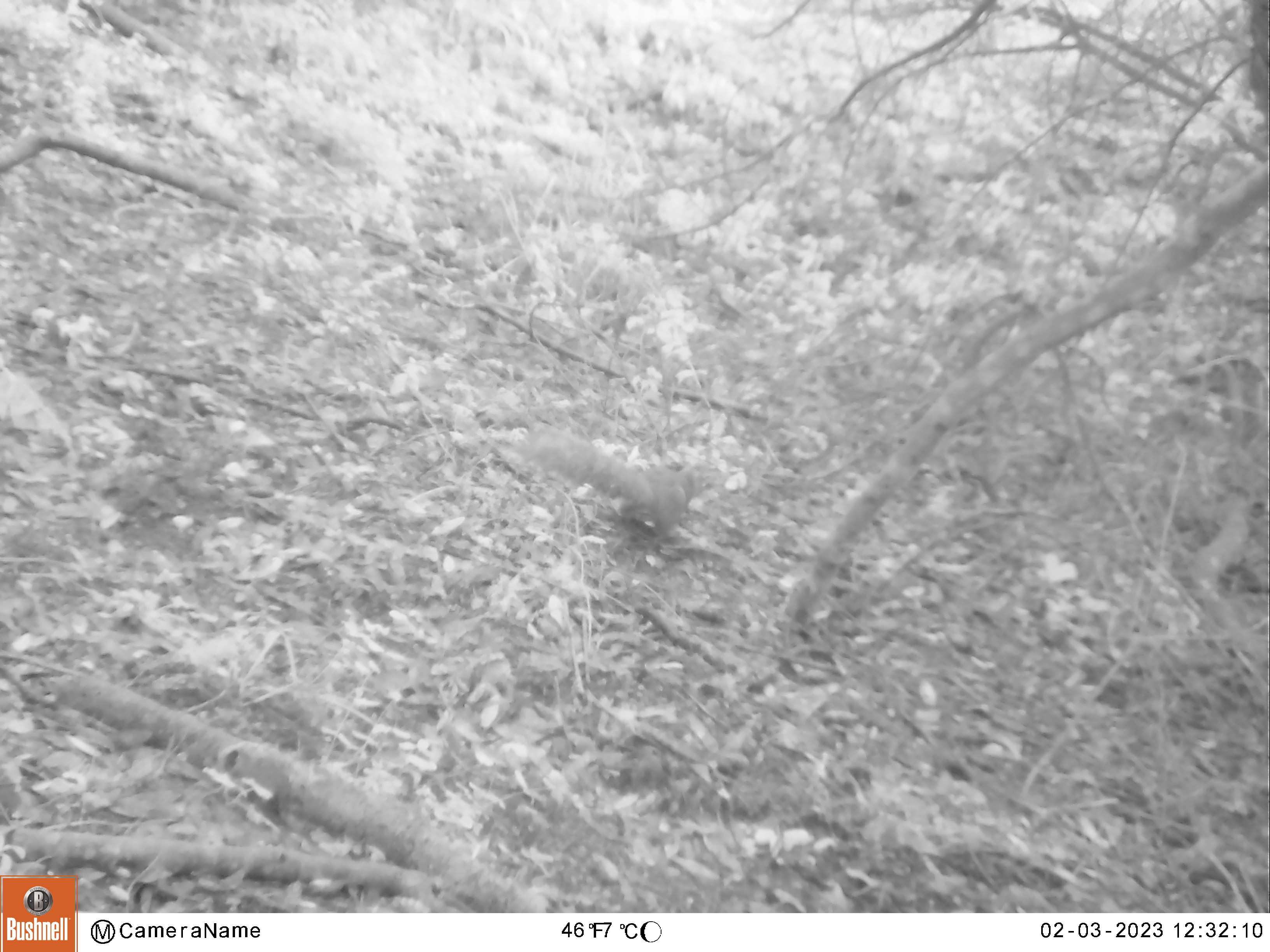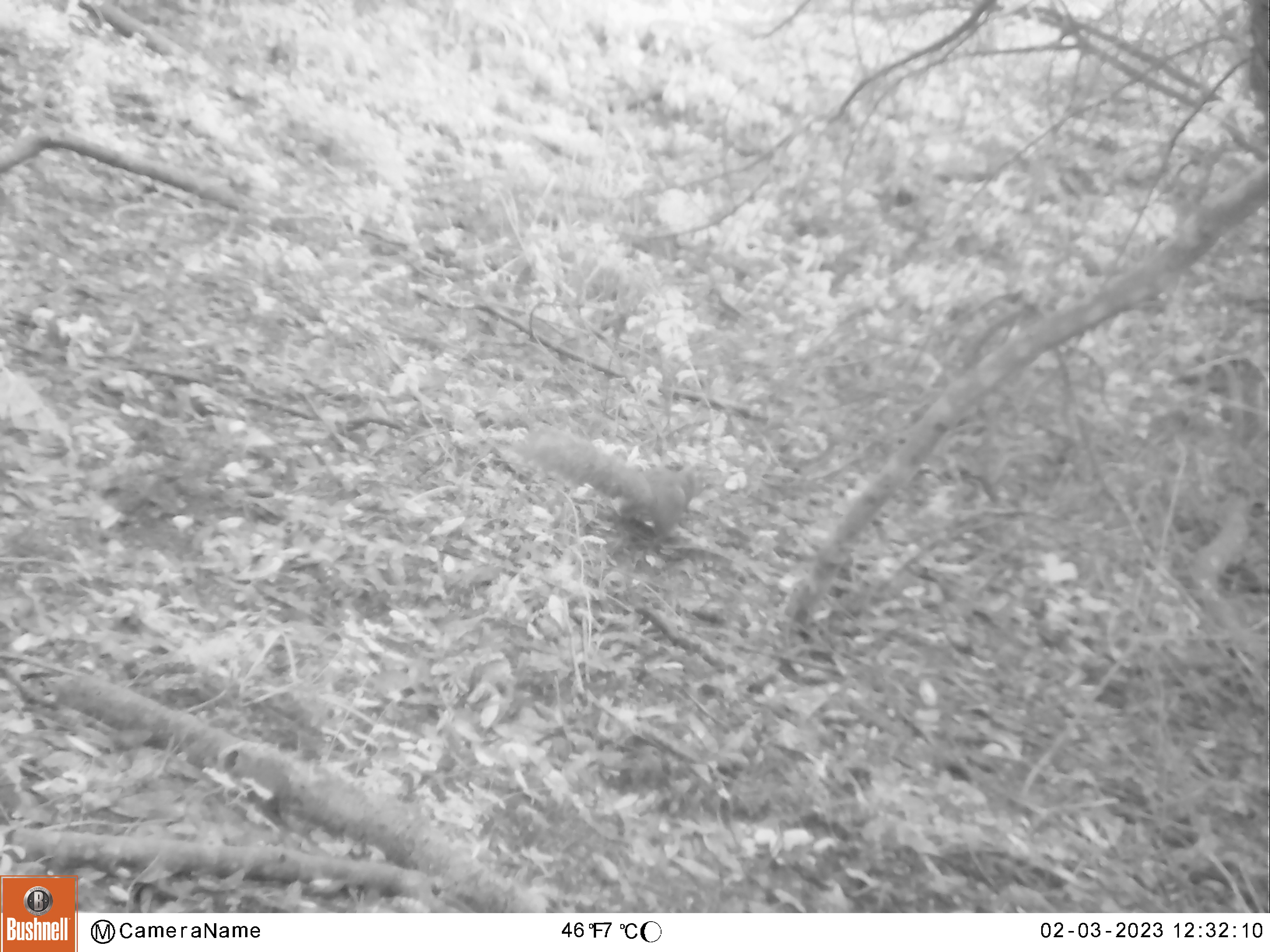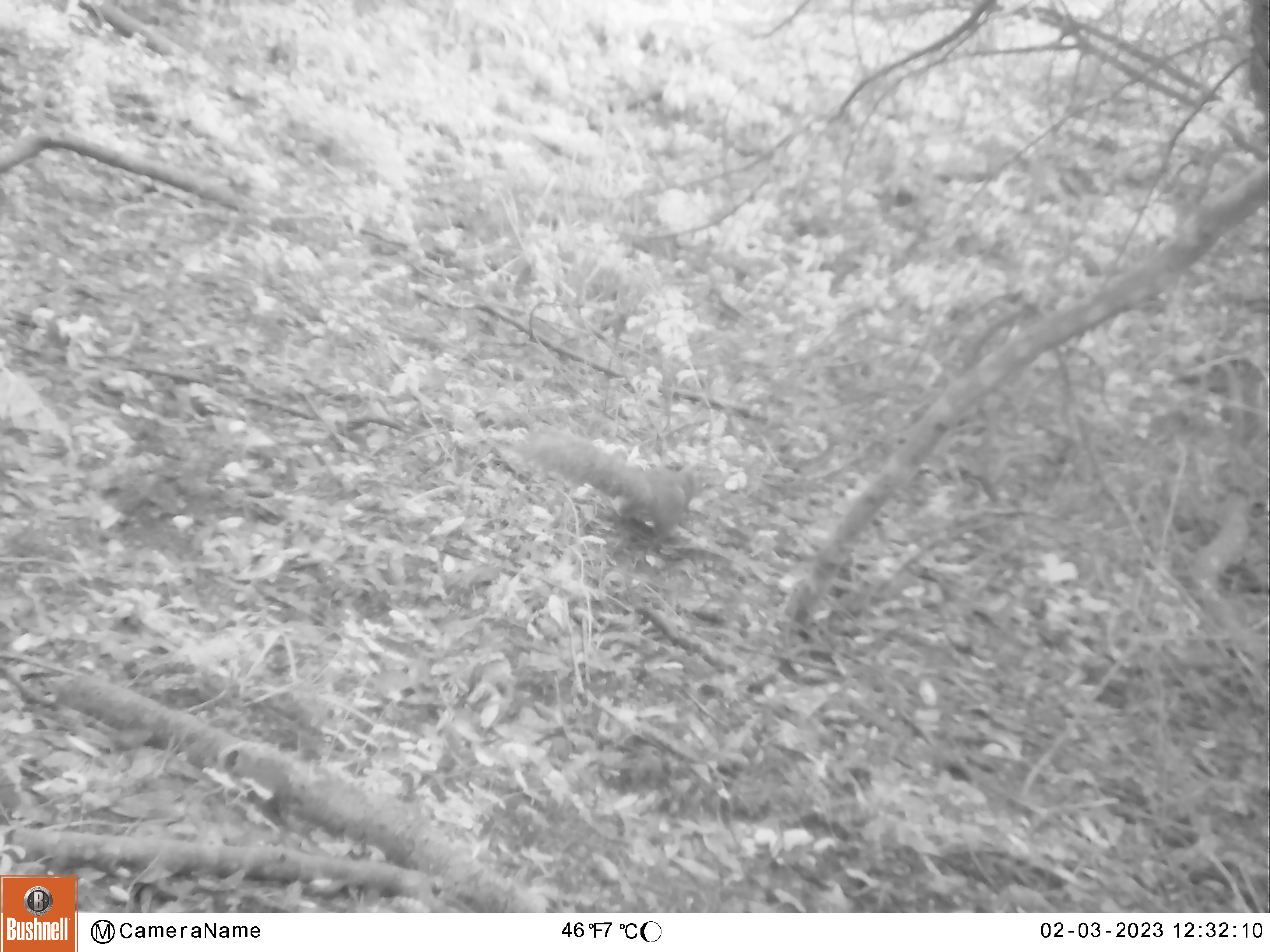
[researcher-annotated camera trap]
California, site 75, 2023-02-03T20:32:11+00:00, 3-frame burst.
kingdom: Animalia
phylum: Chordata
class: Mammalia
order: Rodentia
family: Sciuridae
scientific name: Sciuridae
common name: squirrel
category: unknown squirrel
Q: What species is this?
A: Unknown squirrel (squirrel) (Sciuridae).